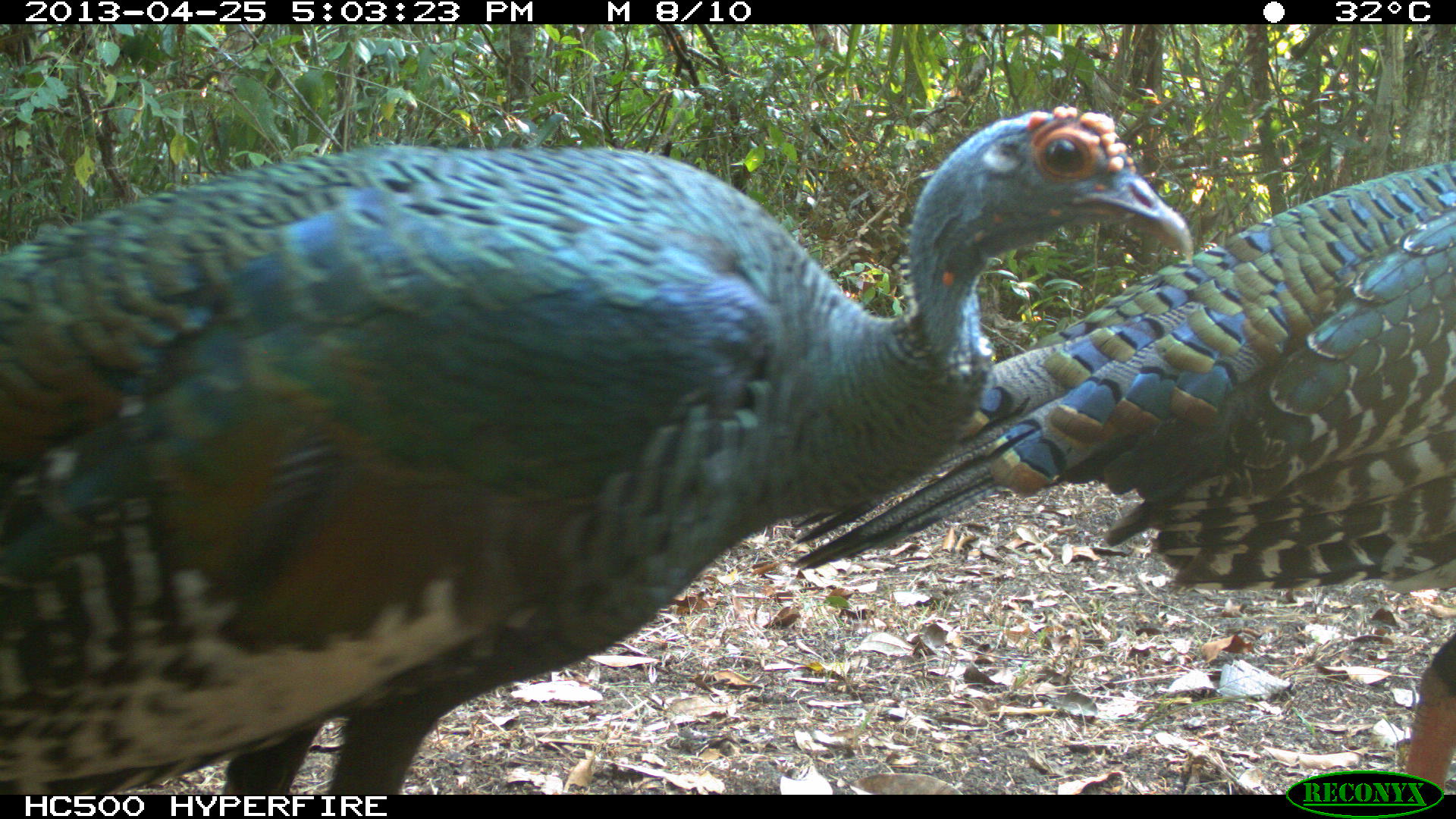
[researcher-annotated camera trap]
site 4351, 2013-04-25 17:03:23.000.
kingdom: Animalia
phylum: Chordata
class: Aves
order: Galliformes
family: Phasianidae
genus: Meleagris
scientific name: Meleagris ocellata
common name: ocellated turkey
Meleagris ocellata (ocellated turkey), count 3.